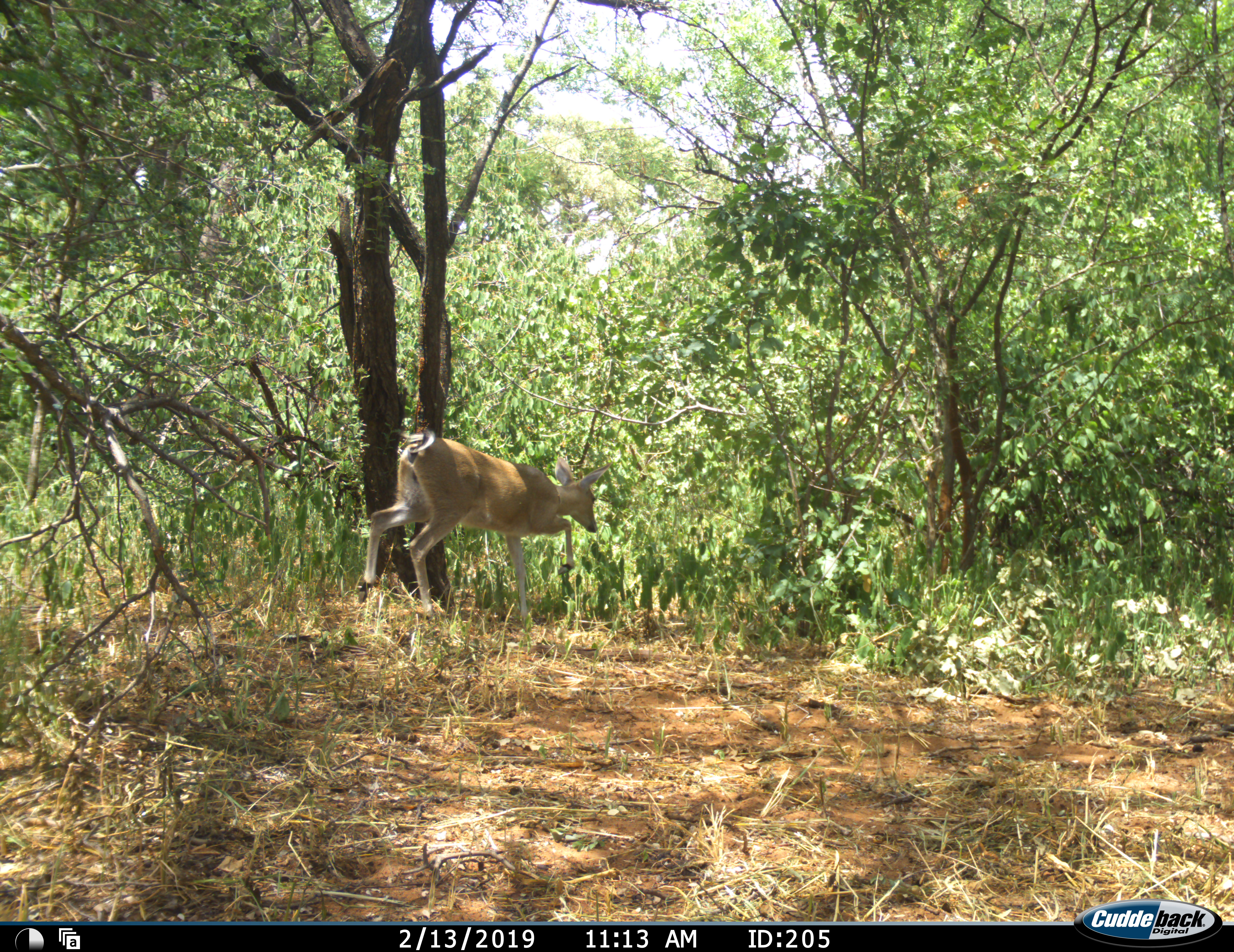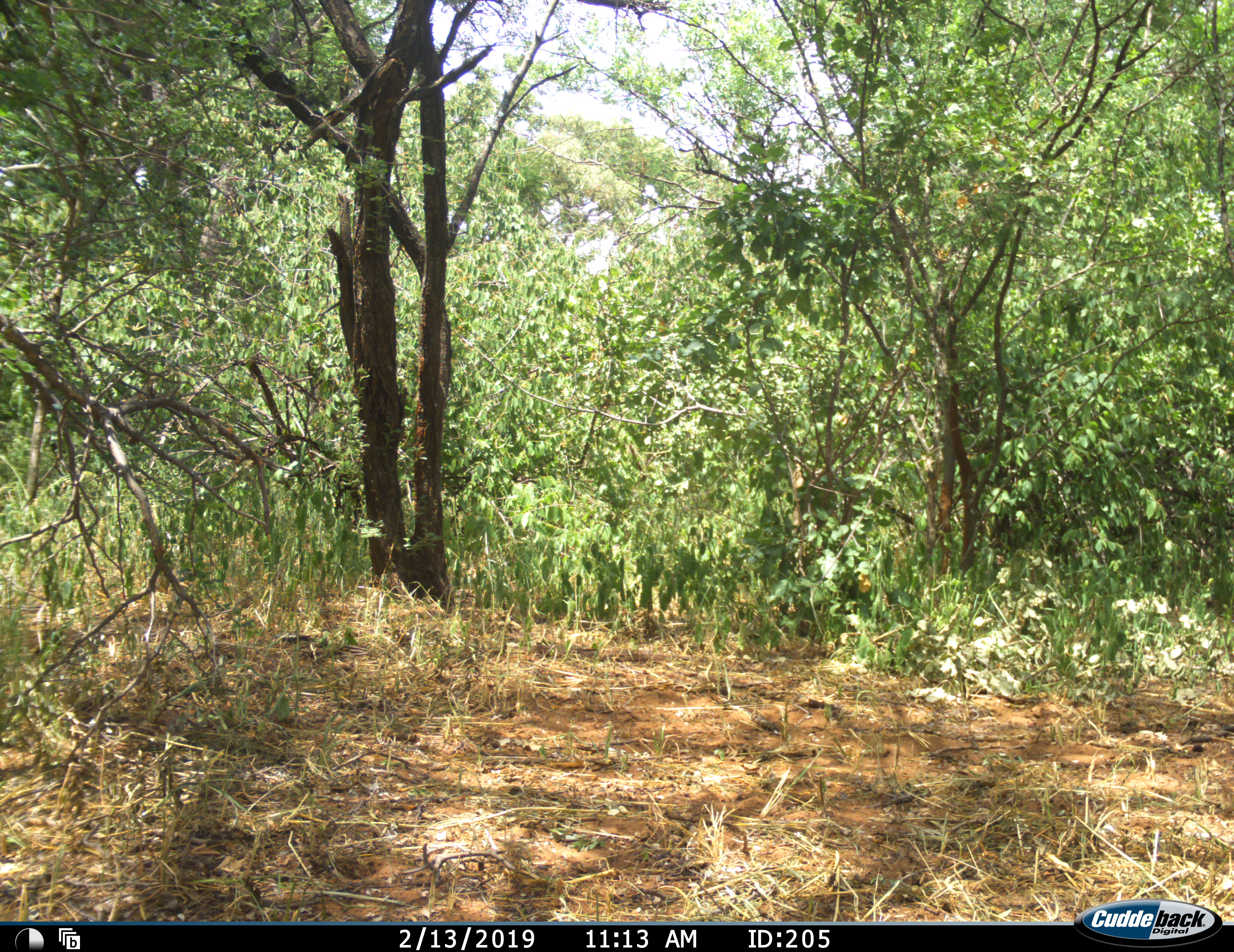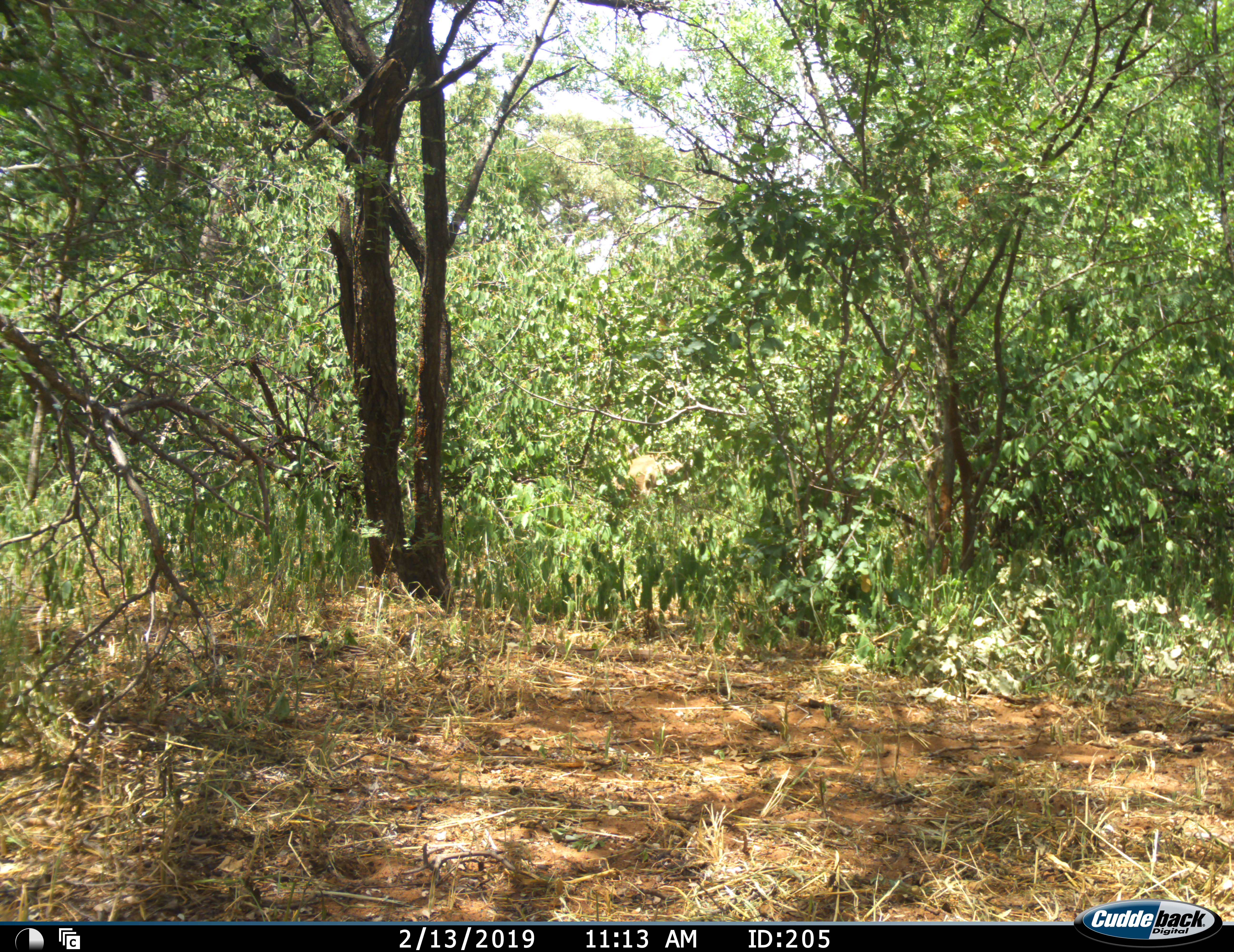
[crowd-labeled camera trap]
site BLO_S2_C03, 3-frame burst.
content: unidentified animal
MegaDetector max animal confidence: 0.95